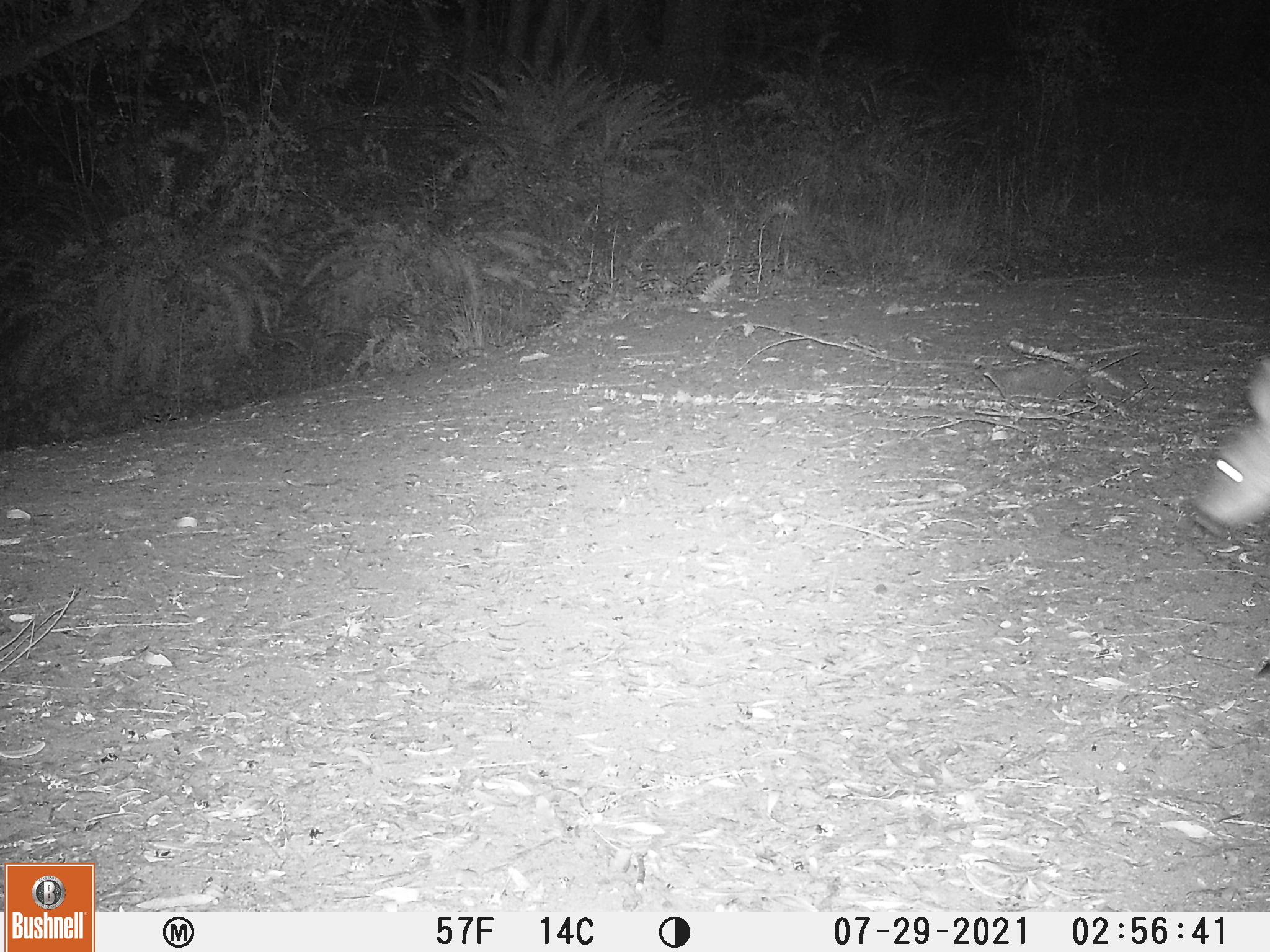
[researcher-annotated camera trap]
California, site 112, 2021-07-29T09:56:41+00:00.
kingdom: Animalia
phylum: Chordata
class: Mammalia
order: Artiodactyla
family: Cervidae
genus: Odocoileus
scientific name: Odocoileus hemionus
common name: mule deer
Mule deer (Odocoileus hemionus).